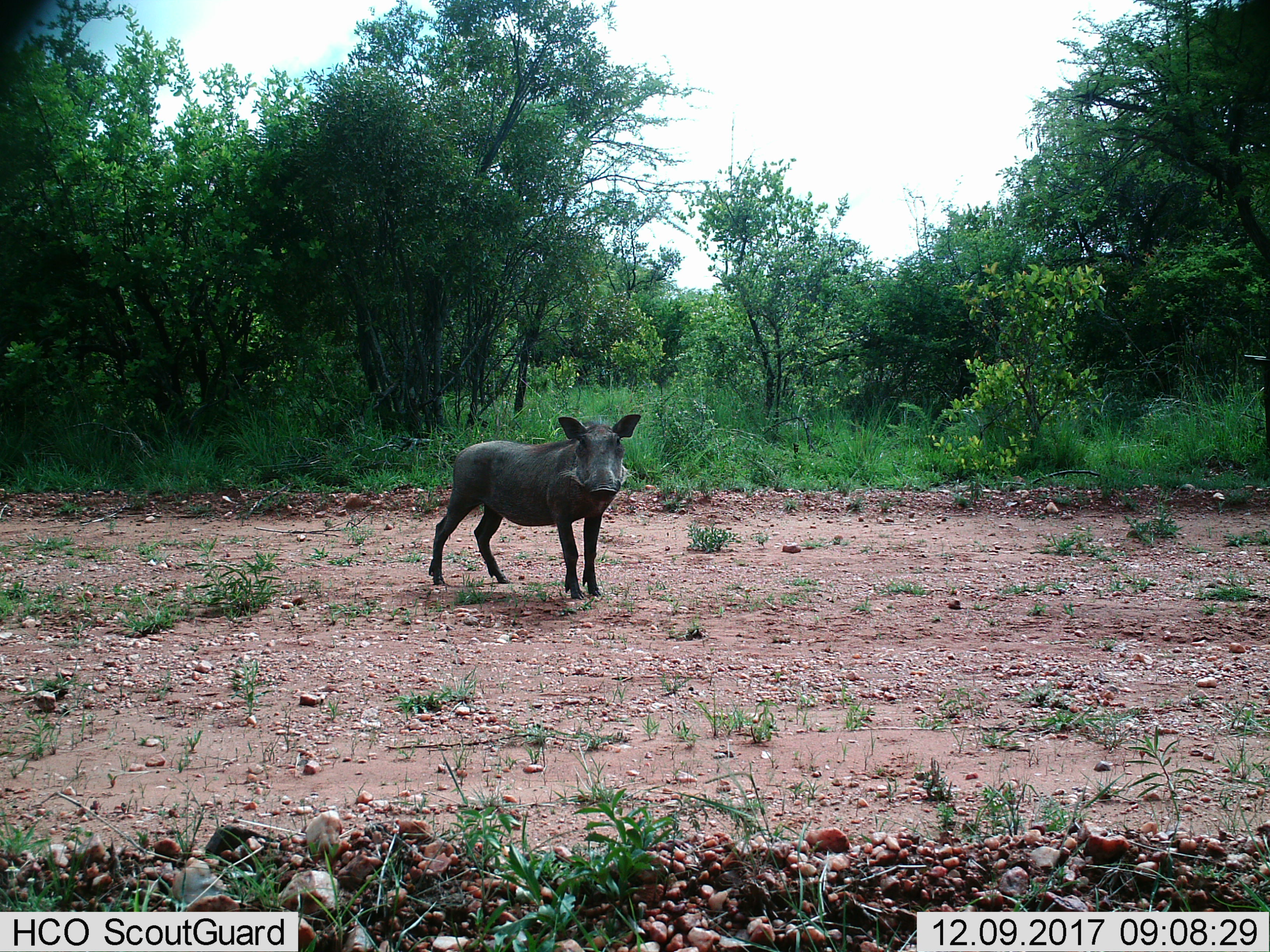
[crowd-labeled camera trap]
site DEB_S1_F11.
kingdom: Animalia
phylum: Chordata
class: Mammalia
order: Artiodactyla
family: Suidae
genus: Phacochoerus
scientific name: Phacochoerus africanus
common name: warthog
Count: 1.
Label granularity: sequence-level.